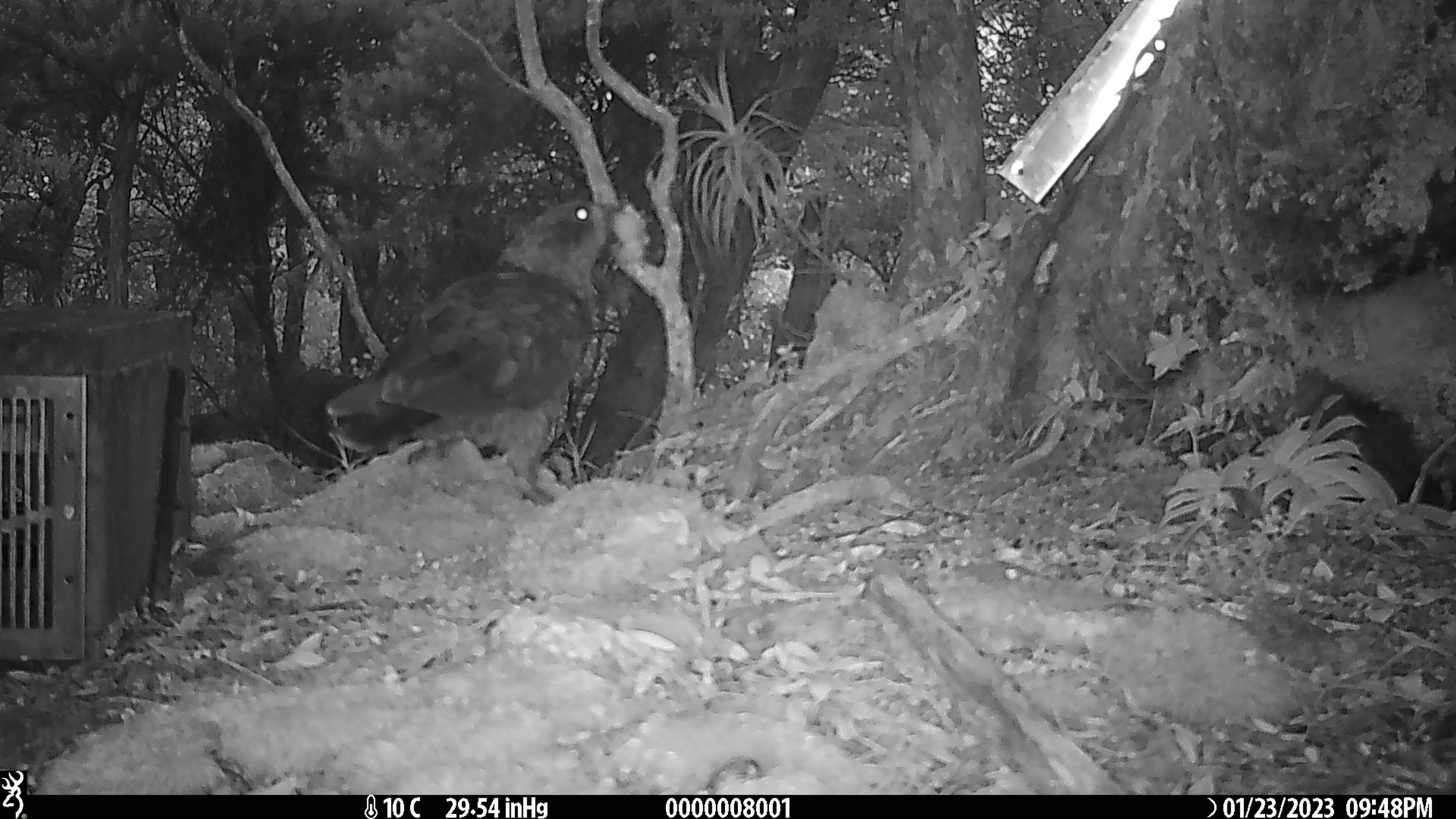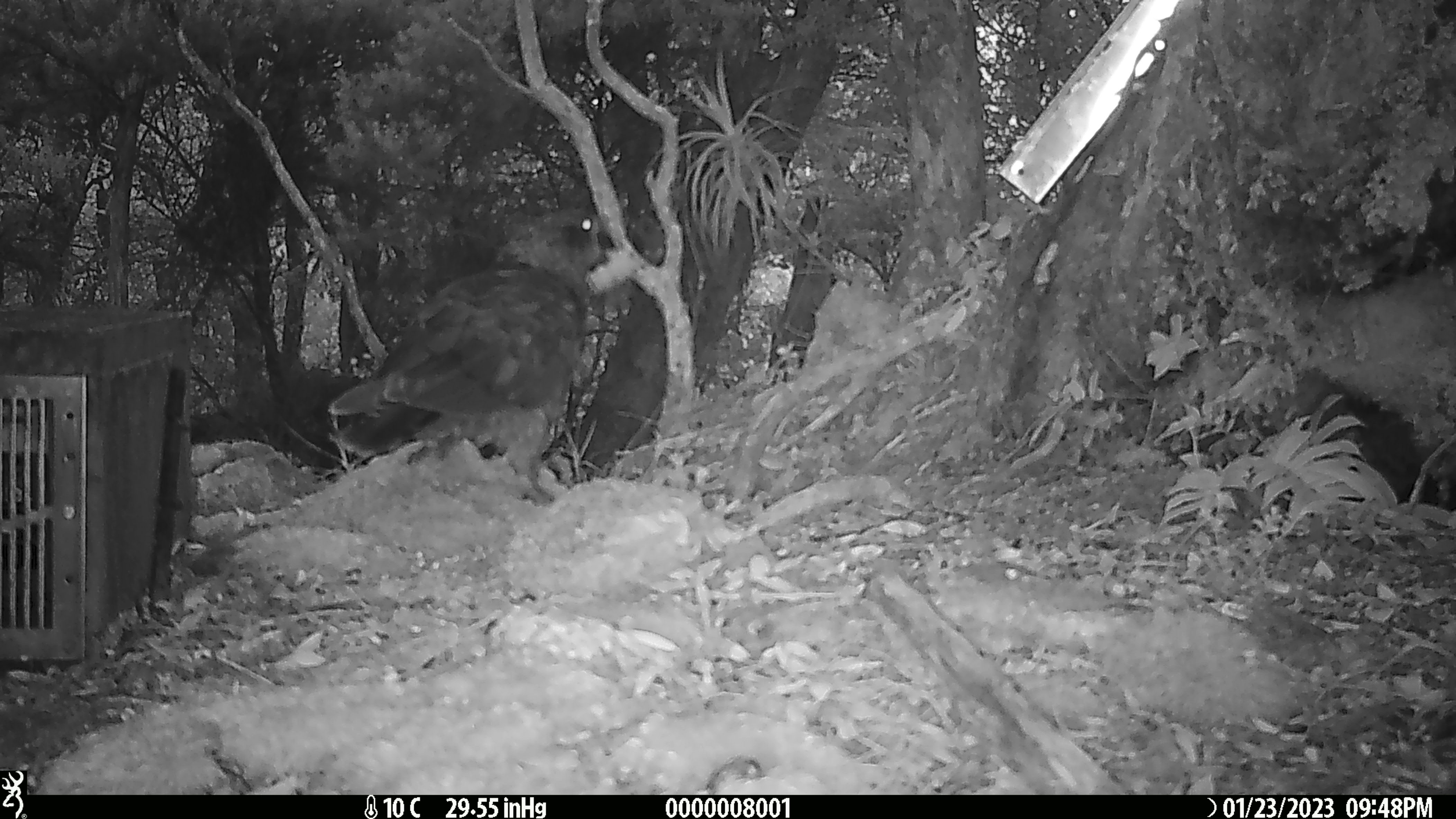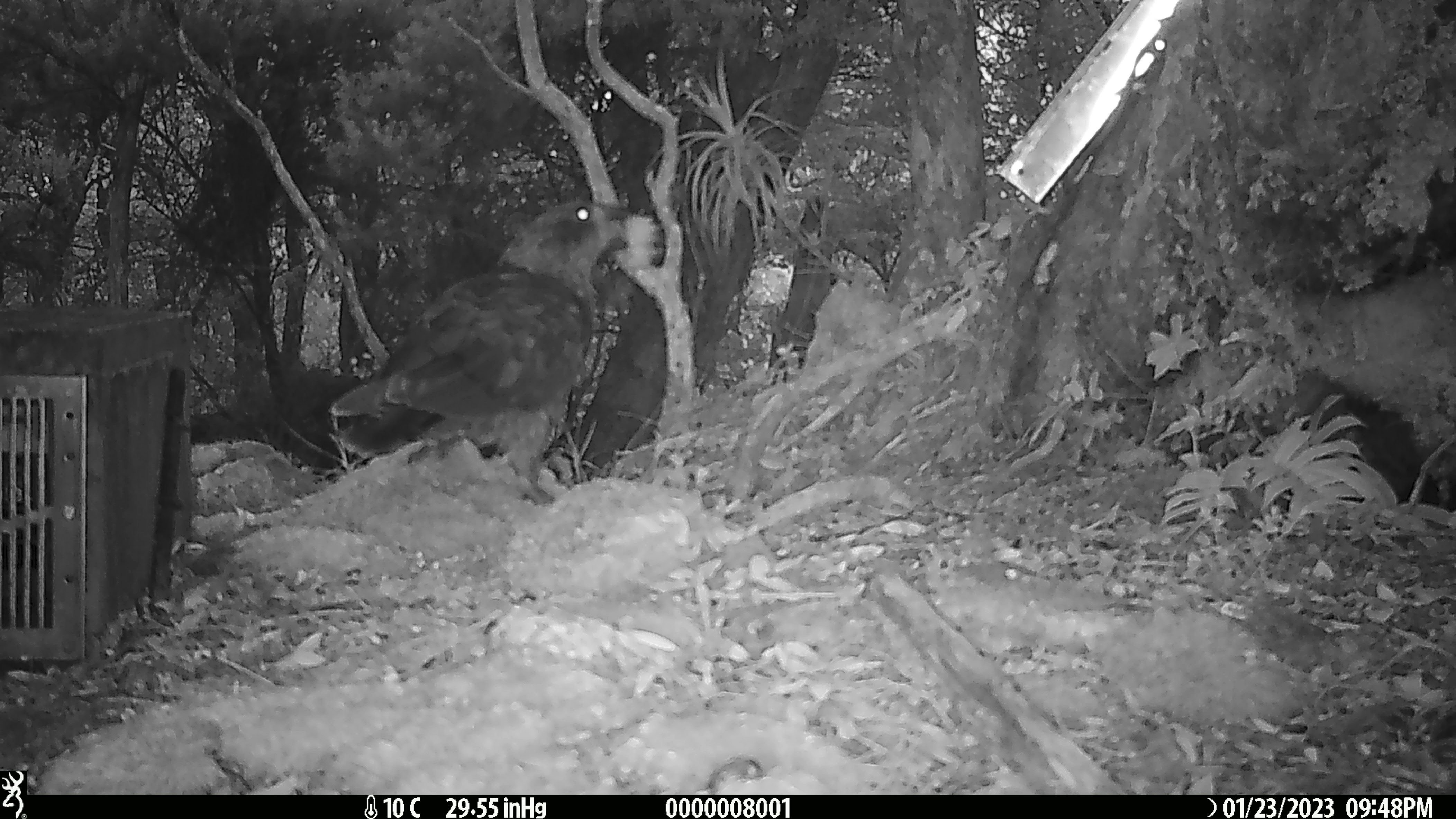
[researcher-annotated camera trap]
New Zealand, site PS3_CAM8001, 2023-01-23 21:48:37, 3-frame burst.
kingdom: Animalia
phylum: Chordata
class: Aves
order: Psittaciformes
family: Strigopidae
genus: Nestor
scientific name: Nestor notabilis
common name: kea